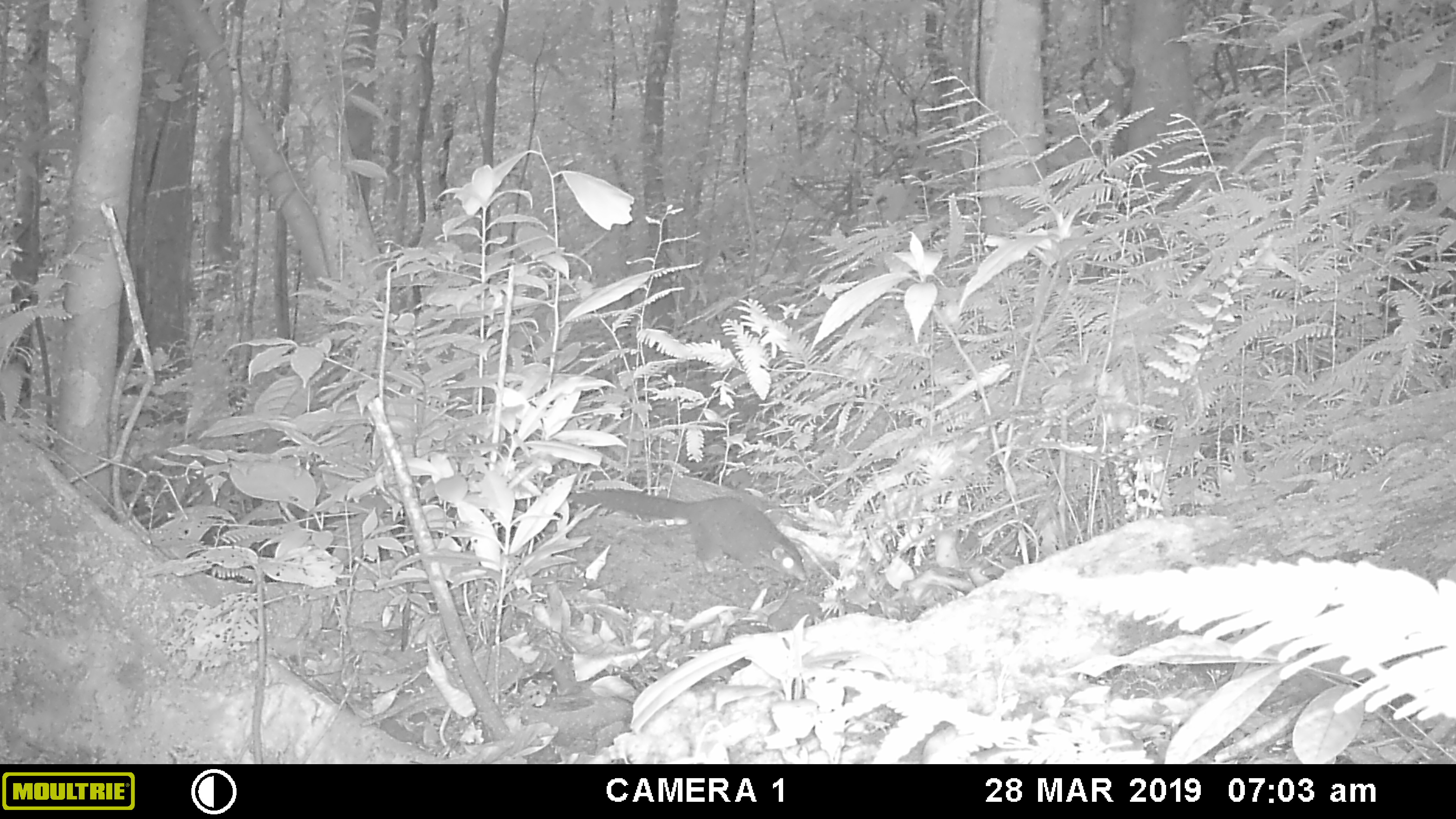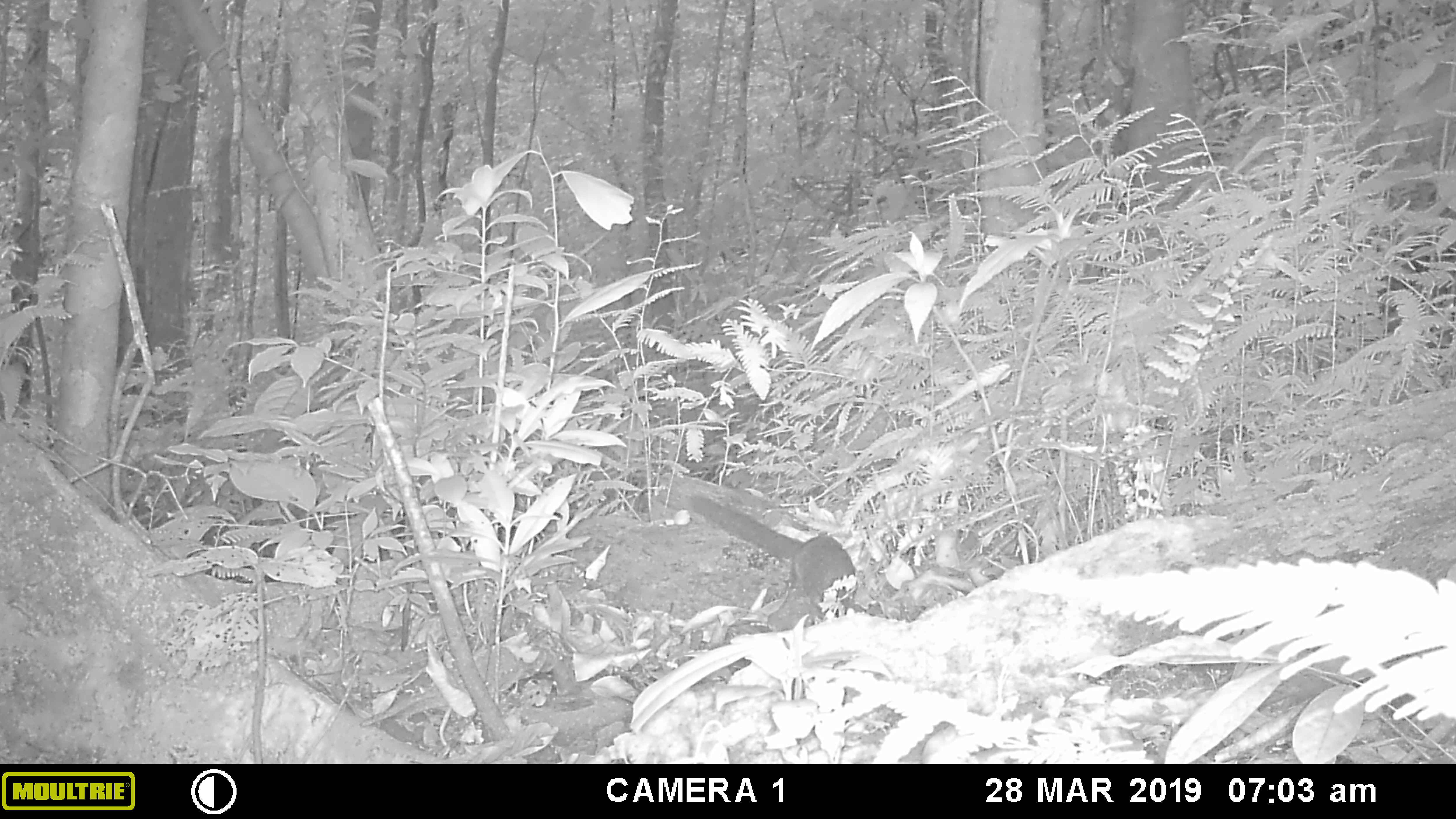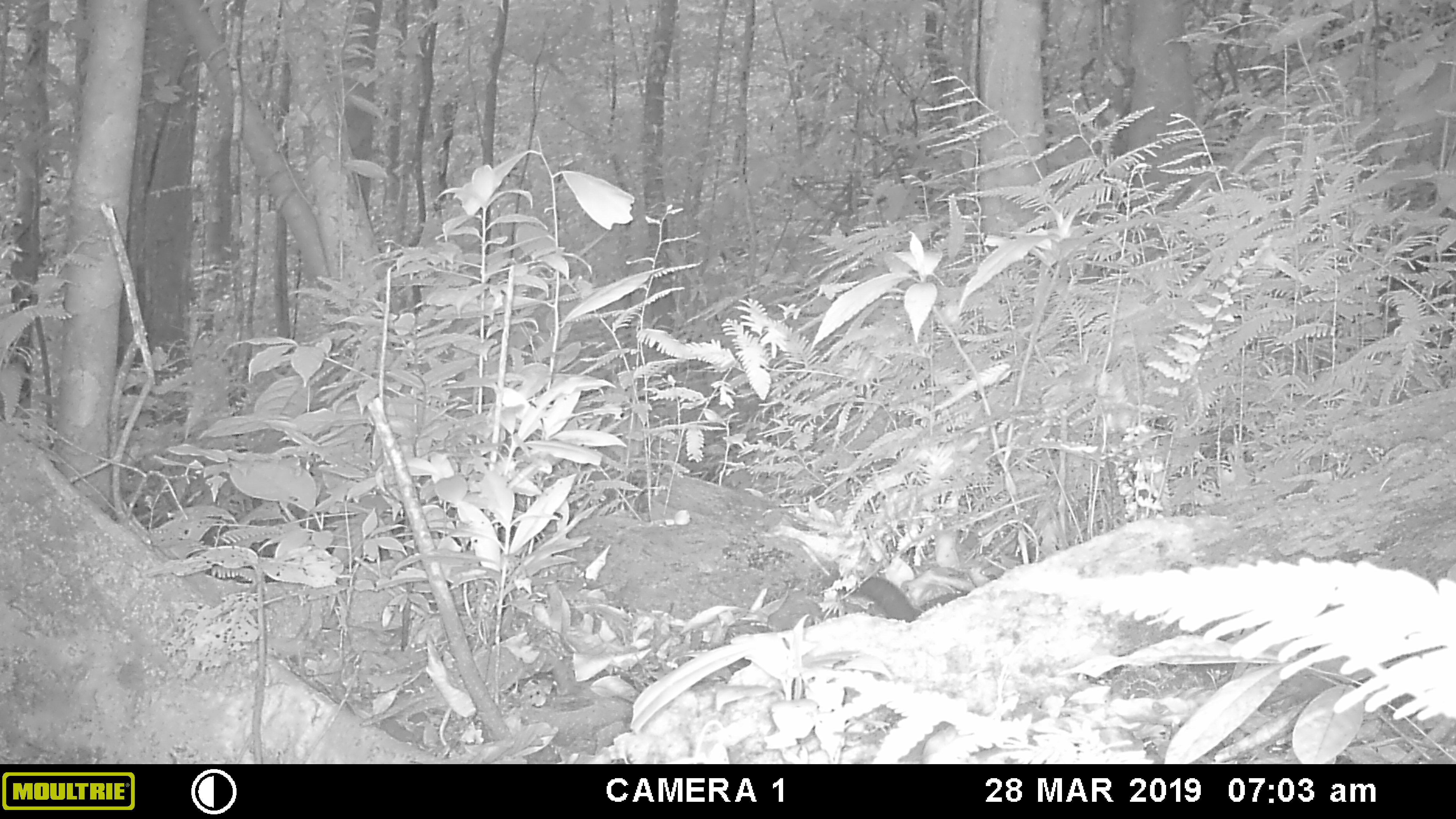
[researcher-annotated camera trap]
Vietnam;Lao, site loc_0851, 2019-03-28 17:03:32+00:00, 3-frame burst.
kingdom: Animalia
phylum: Chordata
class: Mammalia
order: Scandentia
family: Tupaiidae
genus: Tupaia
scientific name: Tupaia belangeri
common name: northern treeshrew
Northern treeshrew (Tupaia belangeri). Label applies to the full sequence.